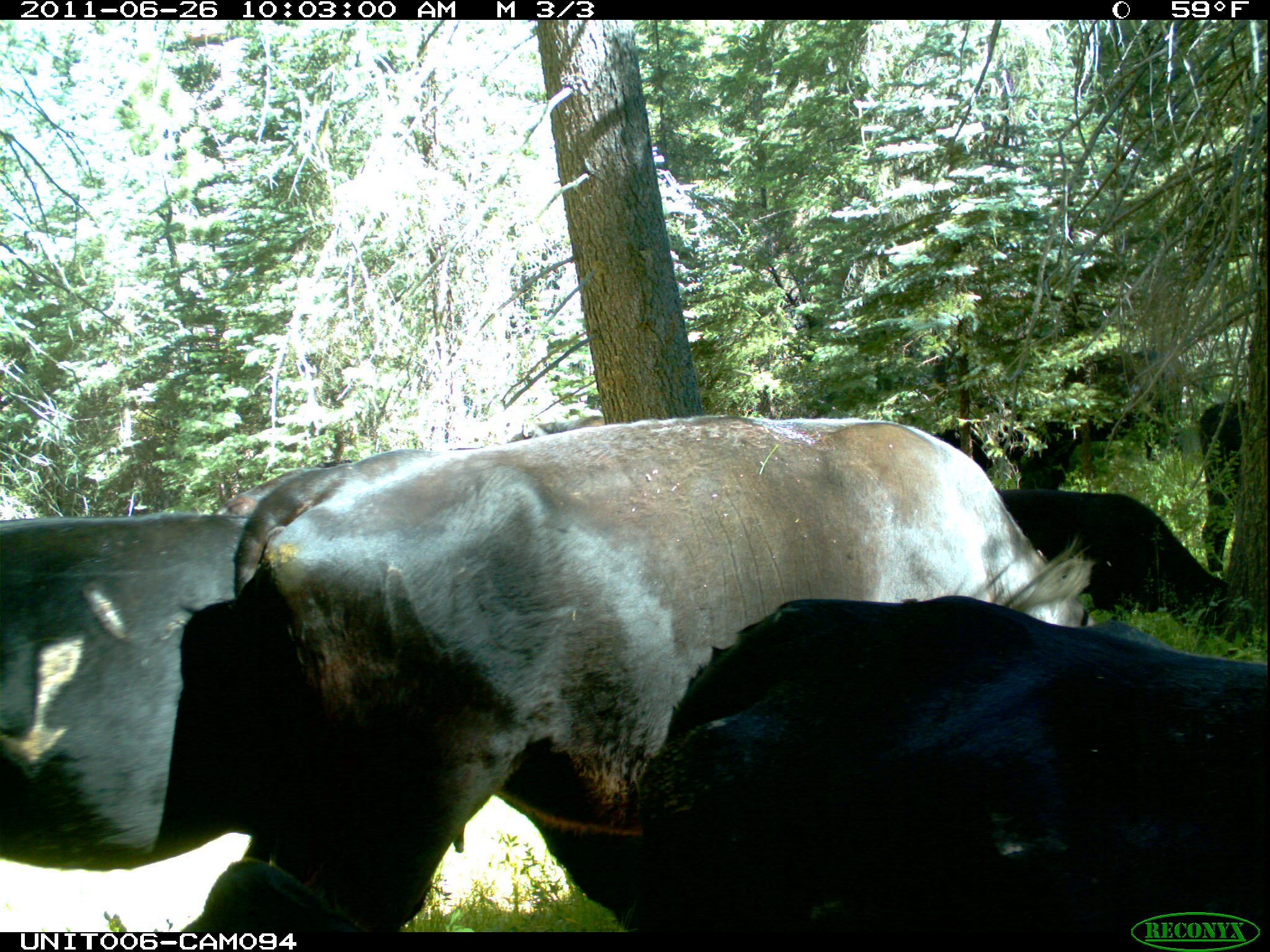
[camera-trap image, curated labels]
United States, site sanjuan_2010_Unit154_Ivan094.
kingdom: Animalia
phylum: Chordata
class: Mammalia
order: Artiodactyla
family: Bovidae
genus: Bos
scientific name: Bos taurus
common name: domestic cow